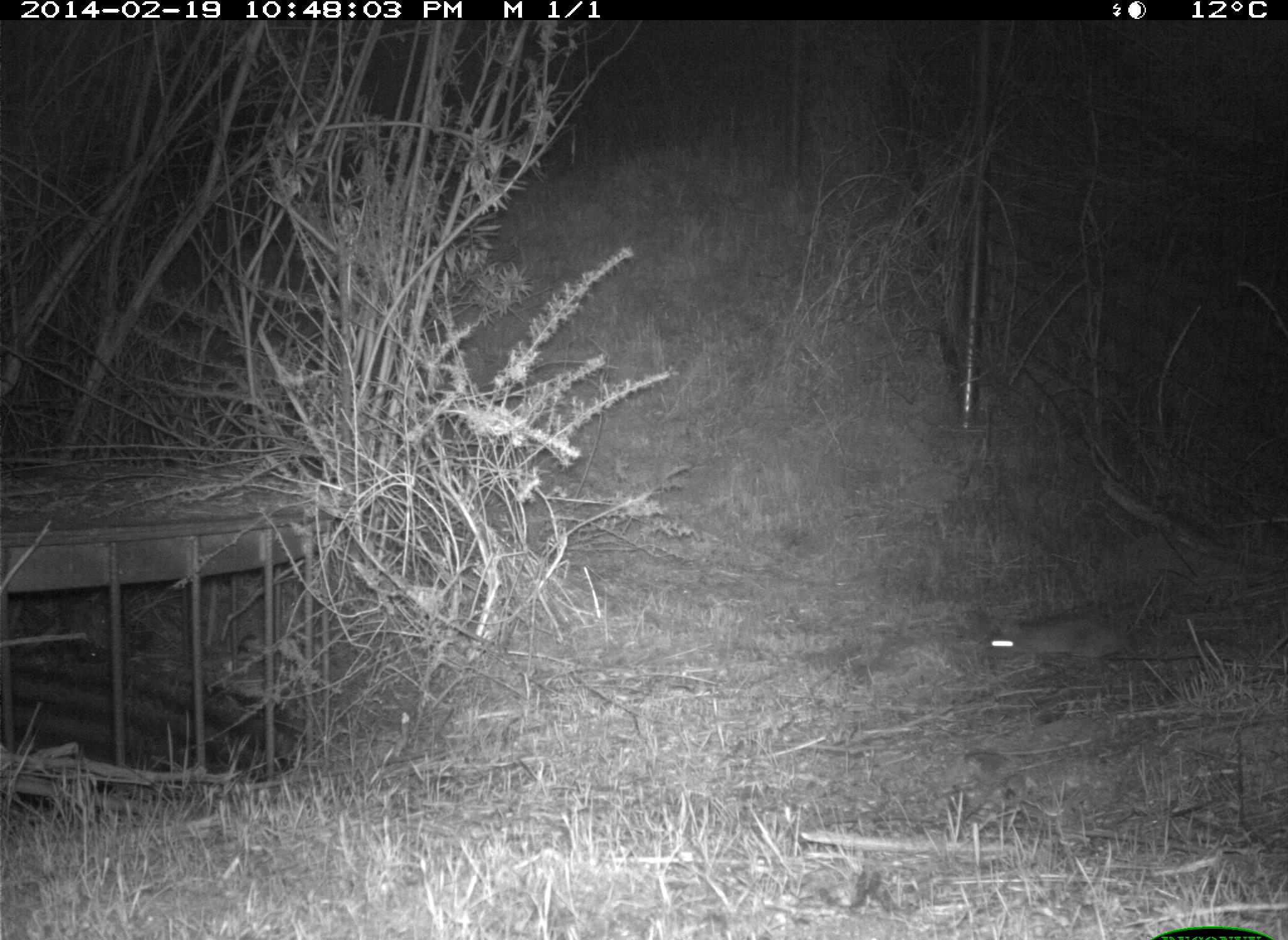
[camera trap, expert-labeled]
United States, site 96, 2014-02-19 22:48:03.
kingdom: Animalia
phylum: Chordata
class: Mammalia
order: Rodentia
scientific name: Rodentia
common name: rodent